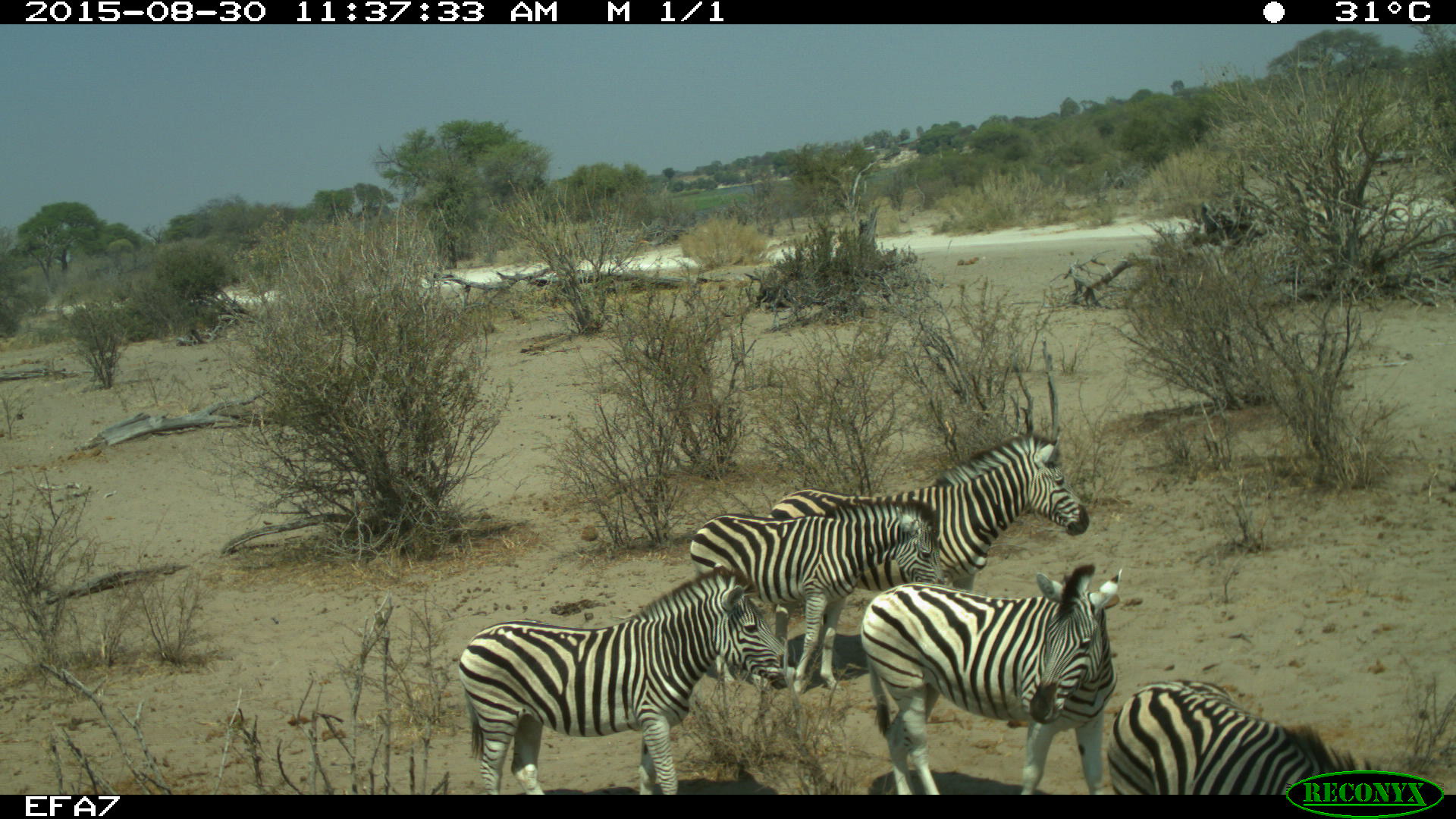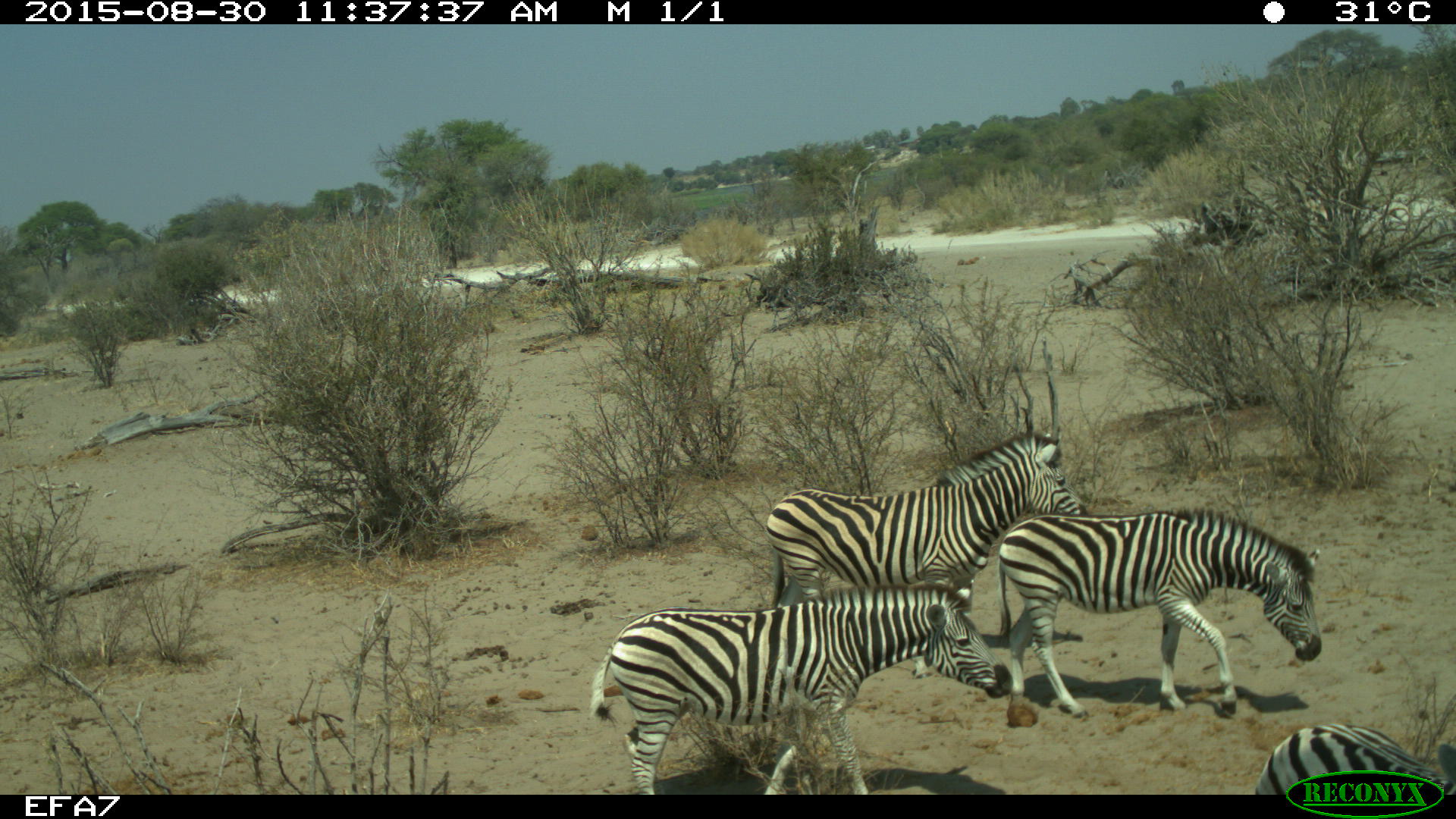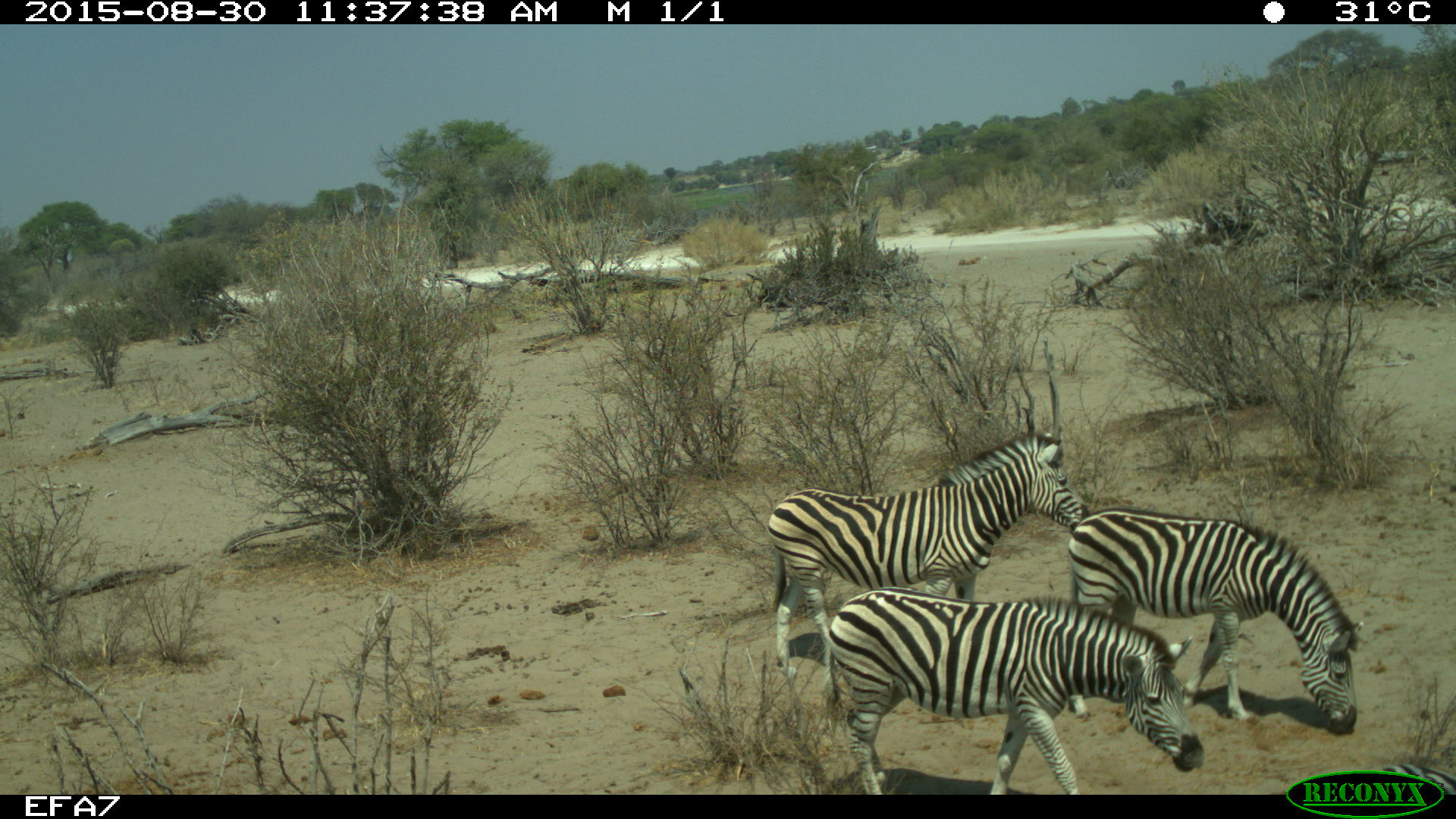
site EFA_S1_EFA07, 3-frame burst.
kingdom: Animalia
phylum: Chordata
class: Mammalia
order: Perissodactyla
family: Equidae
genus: Equus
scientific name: Equus quagga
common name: plains zebra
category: zebraplains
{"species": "zebraplains (plains zebra) (Equus quagga)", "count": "5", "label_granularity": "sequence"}